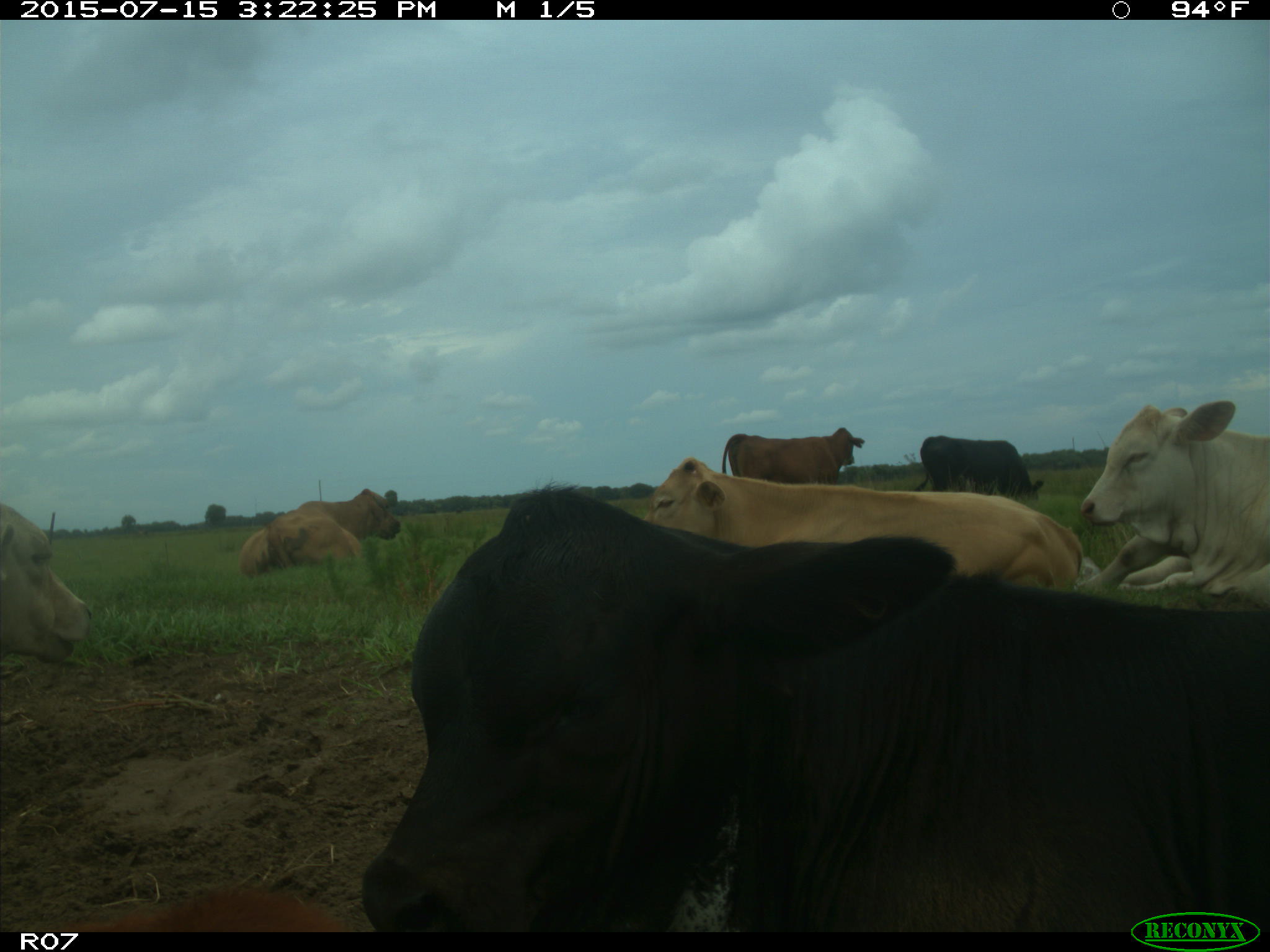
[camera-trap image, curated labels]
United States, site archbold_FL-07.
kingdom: Animalia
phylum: Chordata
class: Mammalia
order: Artiodactyla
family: Bovidae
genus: Bos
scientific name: Bos taurus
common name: domestic cow